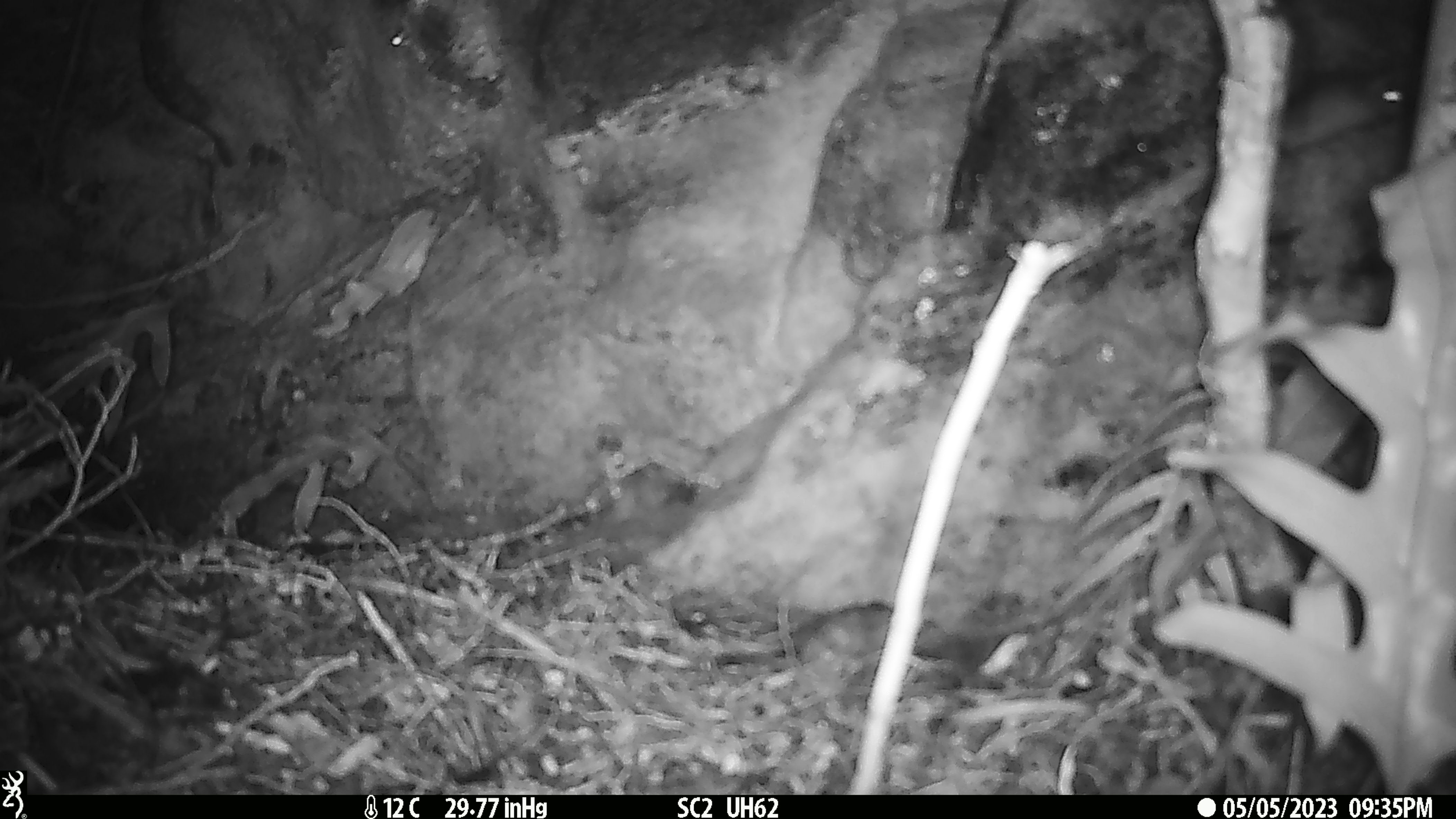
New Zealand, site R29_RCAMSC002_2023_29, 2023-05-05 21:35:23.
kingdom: Animalia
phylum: Chordata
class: Mammalia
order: Rodentia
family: Muridae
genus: Mus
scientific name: Mus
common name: mouse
Mouse (Mus).